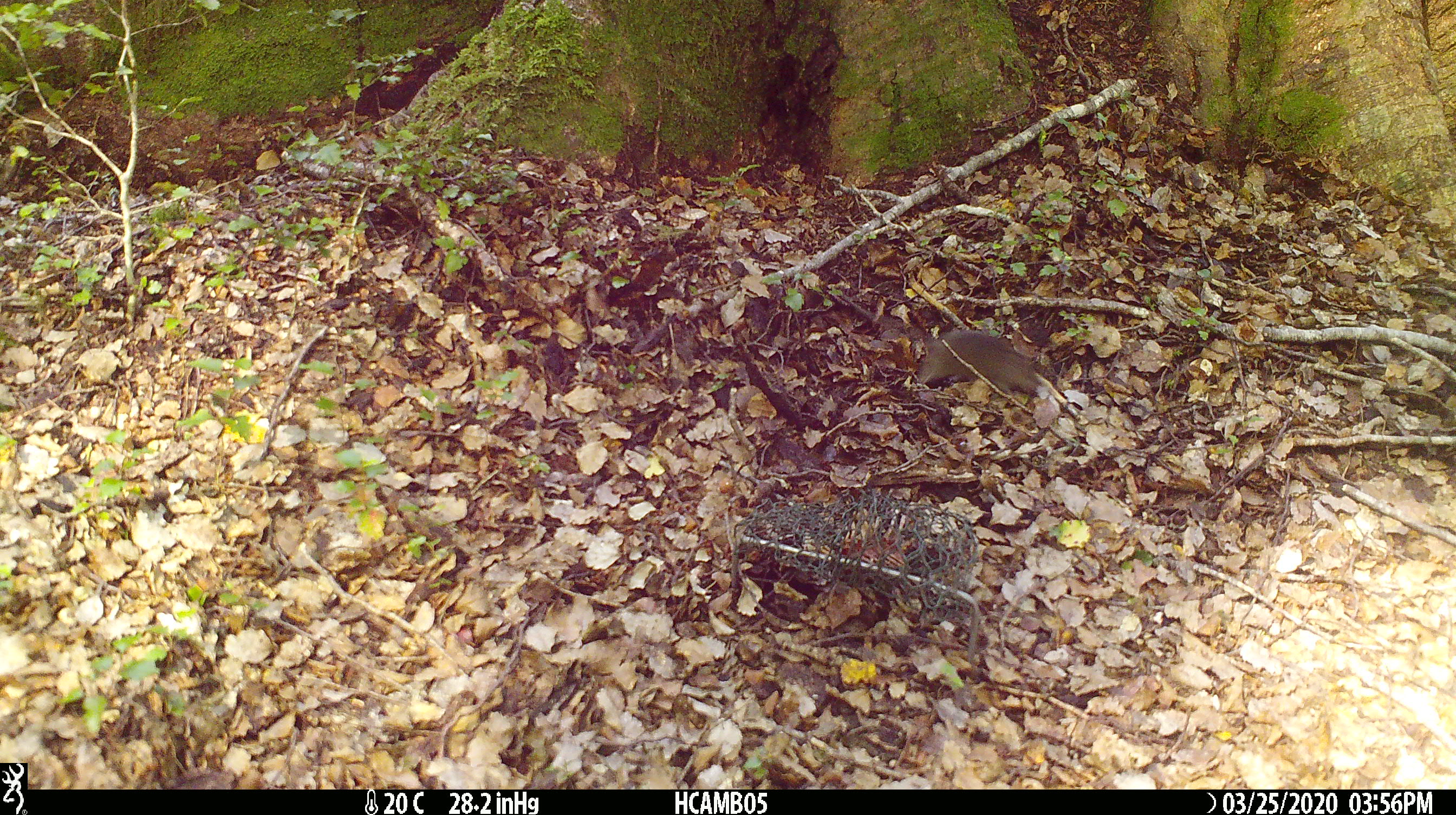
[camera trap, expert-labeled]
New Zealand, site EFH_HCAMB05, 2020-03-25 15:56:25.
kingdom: Animalia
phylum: Chordata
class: Mammalia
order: Rodentia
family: Muridae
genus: Mus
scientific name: Mus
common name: mouse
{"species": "mouse (Mus)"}